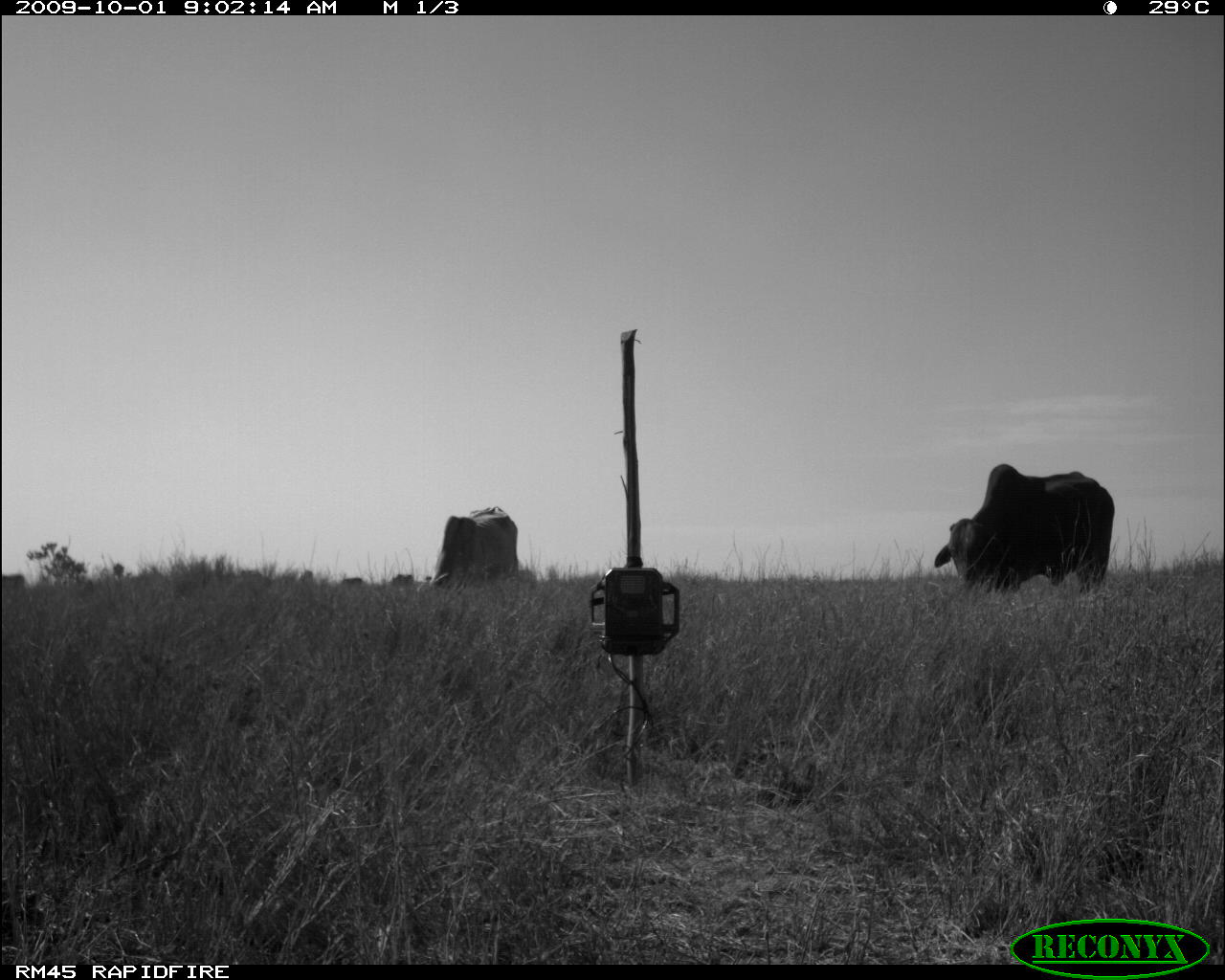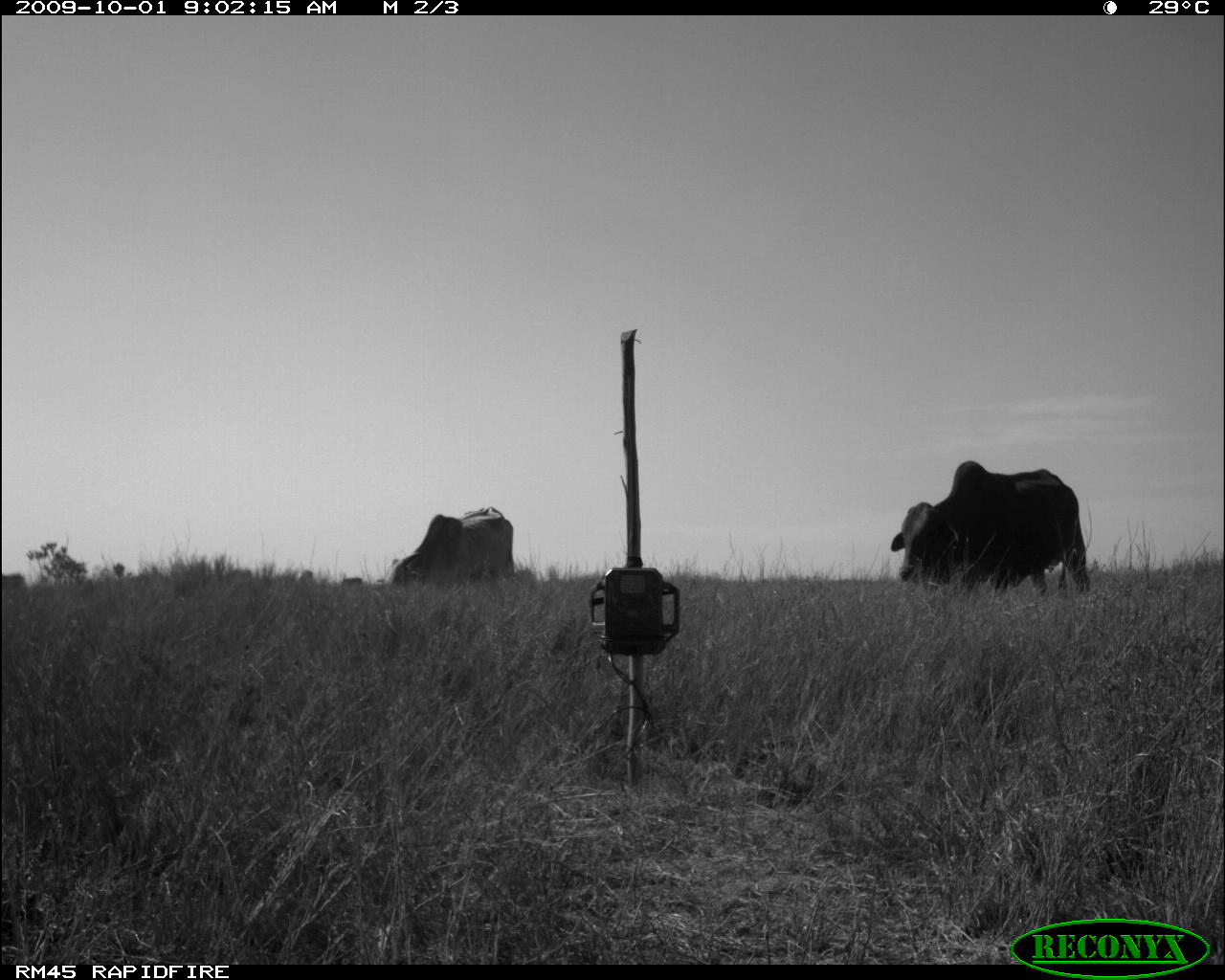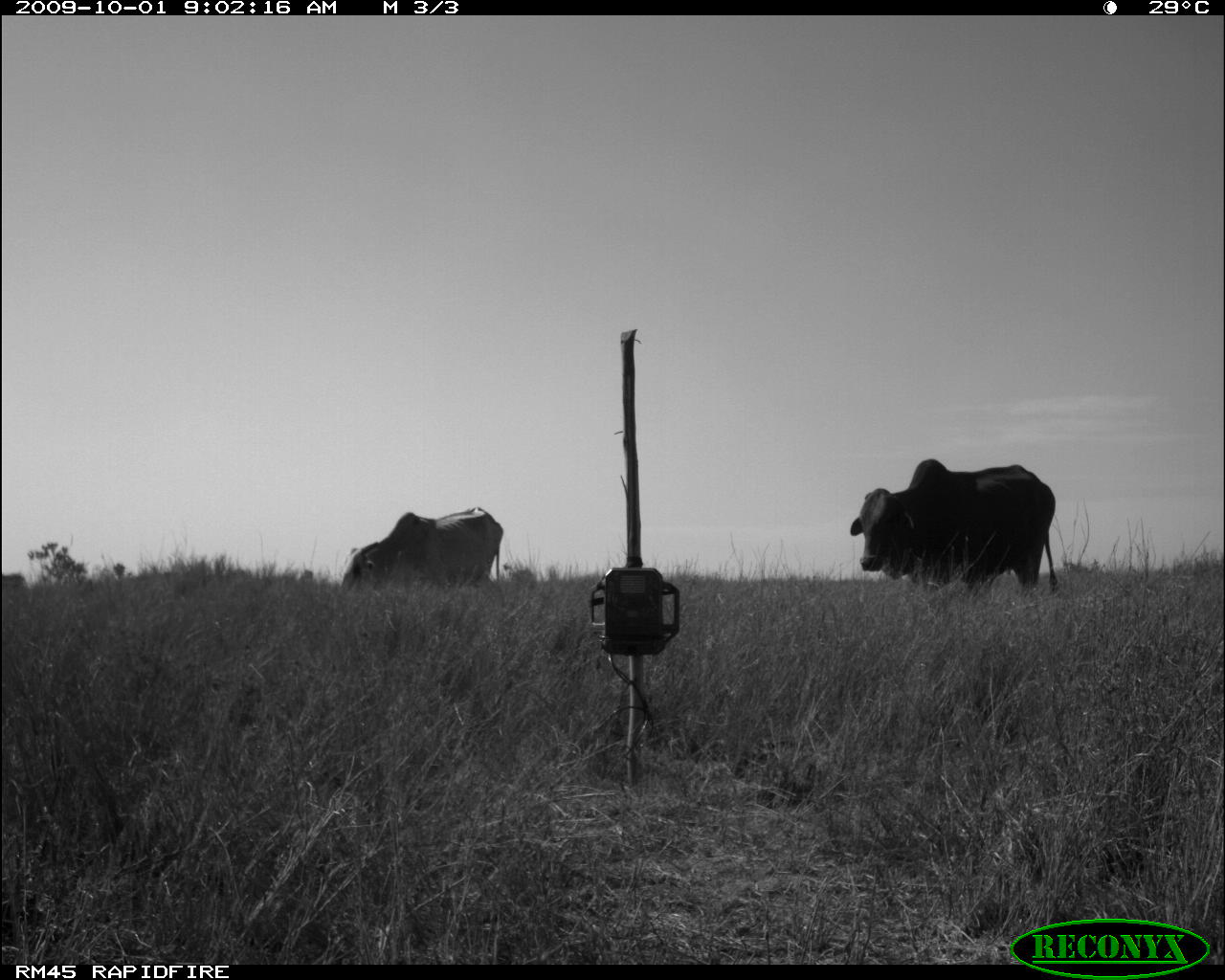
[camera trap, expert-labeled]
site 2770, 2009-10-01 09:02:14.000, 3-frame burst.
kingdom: Animalia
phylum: Chordata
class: Mammalia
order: Artiodactyla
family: Bovidae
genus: Bos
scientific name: Bos taurus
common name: domestic cattle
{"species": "Bos taurus (domestic cattle)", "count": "2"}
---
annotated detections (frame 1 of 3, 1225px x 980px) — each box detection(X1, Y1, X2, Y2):
bos taurus: detection(931, 460, 1118, 603); detection(425, 503, 523, 593)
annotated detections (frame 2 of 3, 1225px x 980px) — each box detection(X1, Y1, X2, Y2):
bos taurus: detection(886, 458, 1097, 598); detection(378, 502, 521, 596)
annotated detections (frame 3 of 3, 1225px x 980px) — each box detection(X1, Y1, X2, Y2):
bos taurus: detection(843, 453, 1064, 594); detection(336, 503, 508, 597)